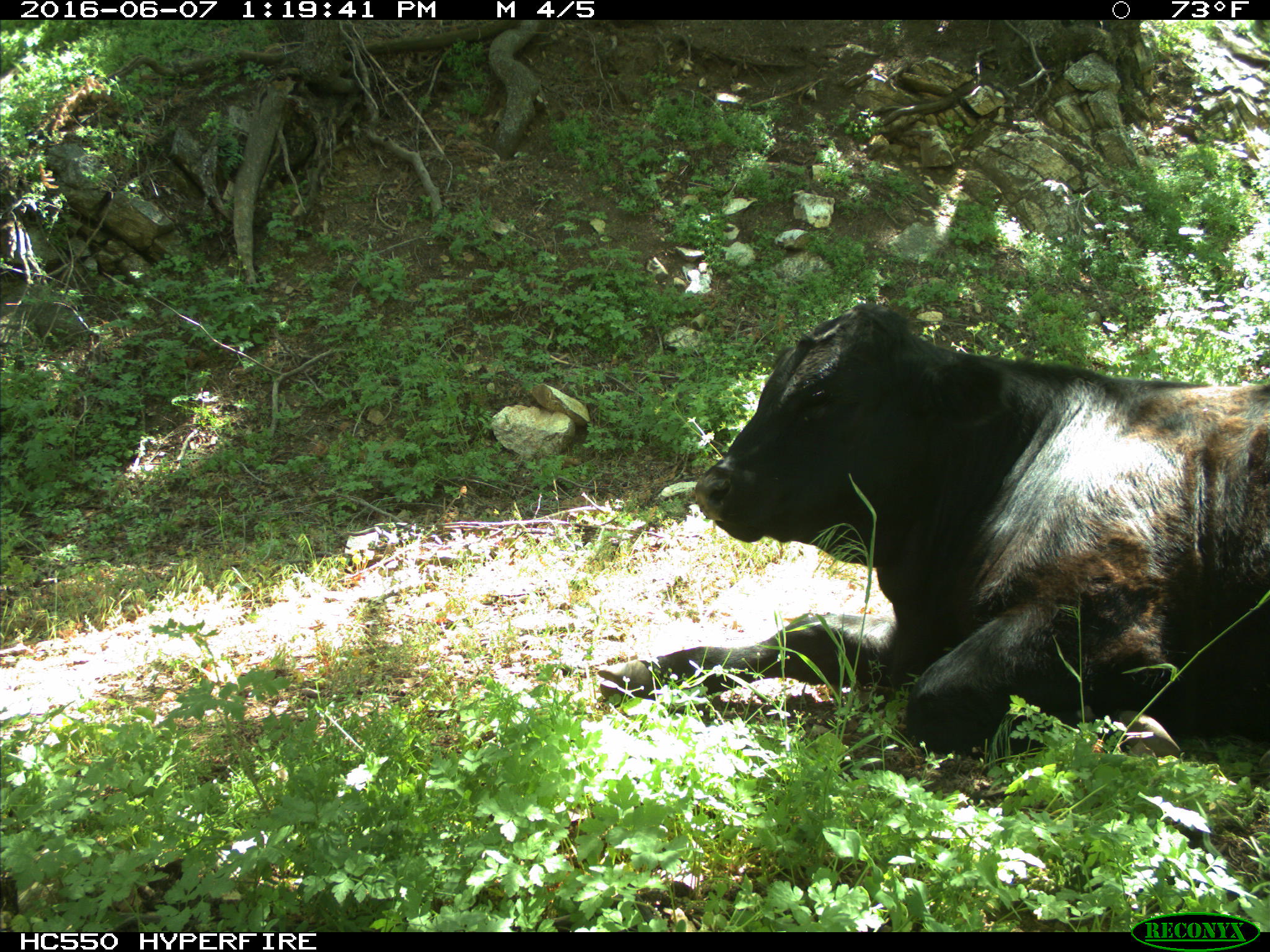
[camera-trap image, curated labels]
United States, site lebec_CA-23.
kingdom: Animalia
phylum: Chordata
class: Mammalia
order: Artiodactyla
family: Bovidae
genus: Bos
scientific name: Bos taurus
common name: domestic cow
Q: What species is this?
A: Bos taurus (domestic cow).